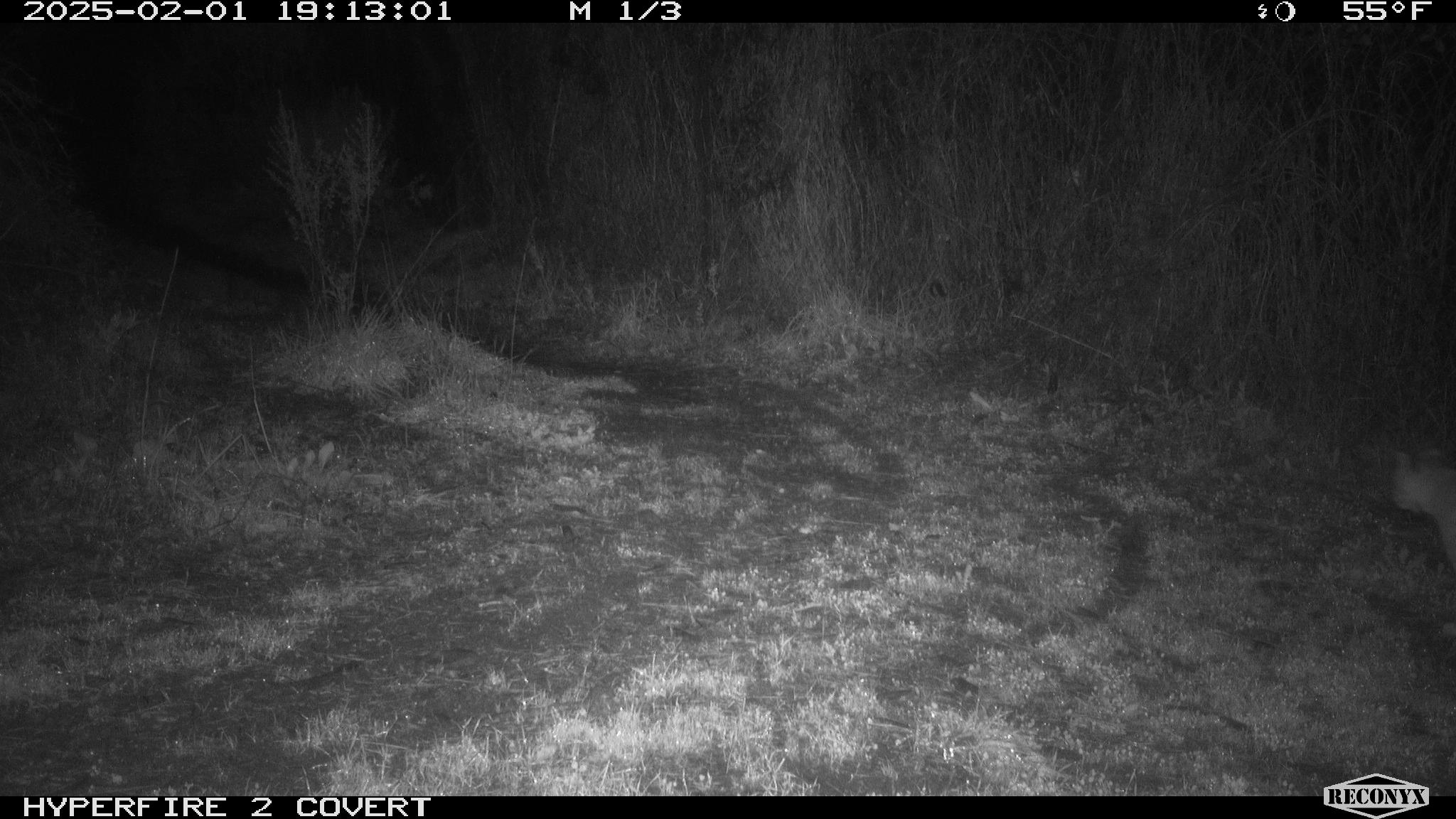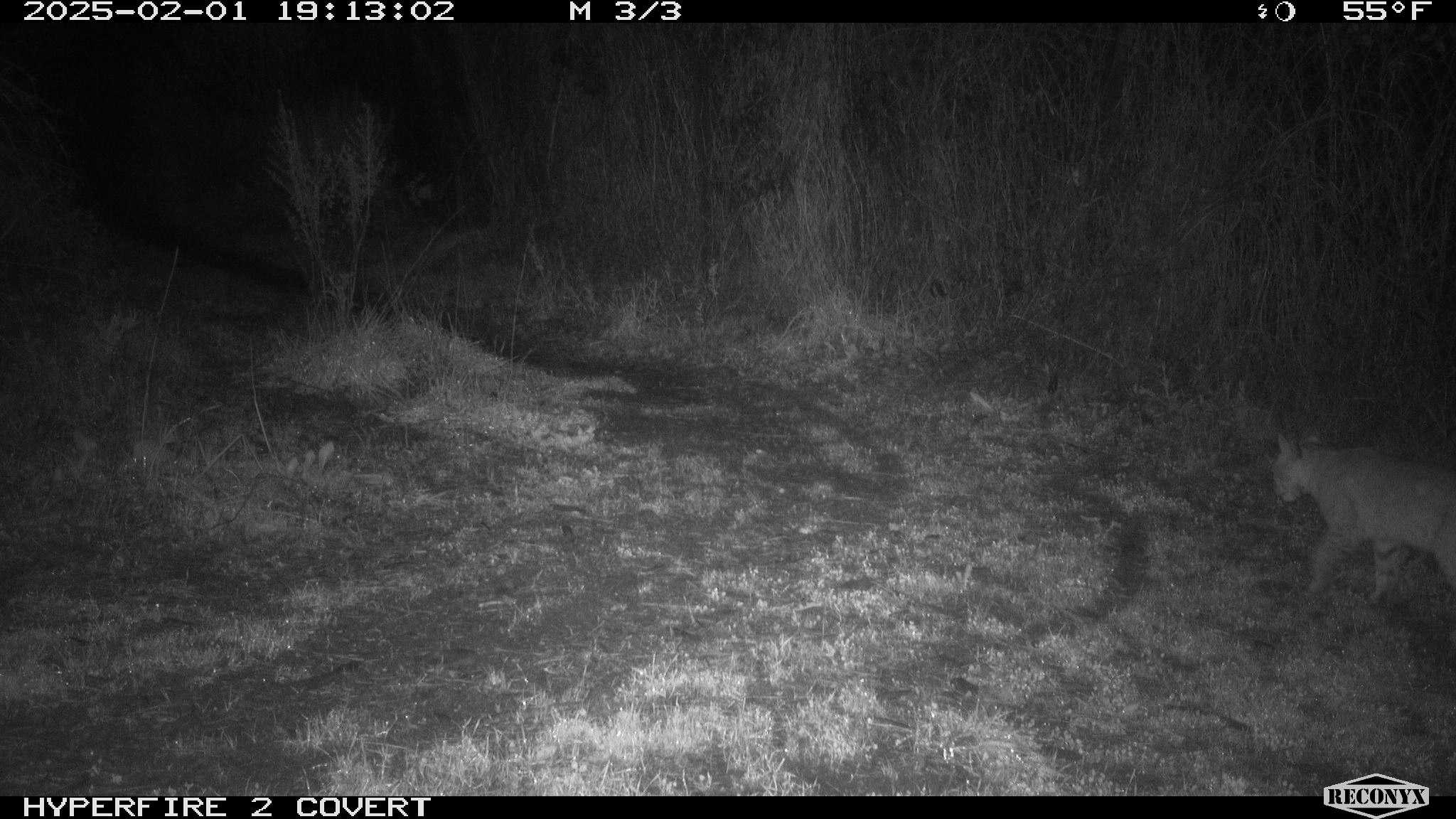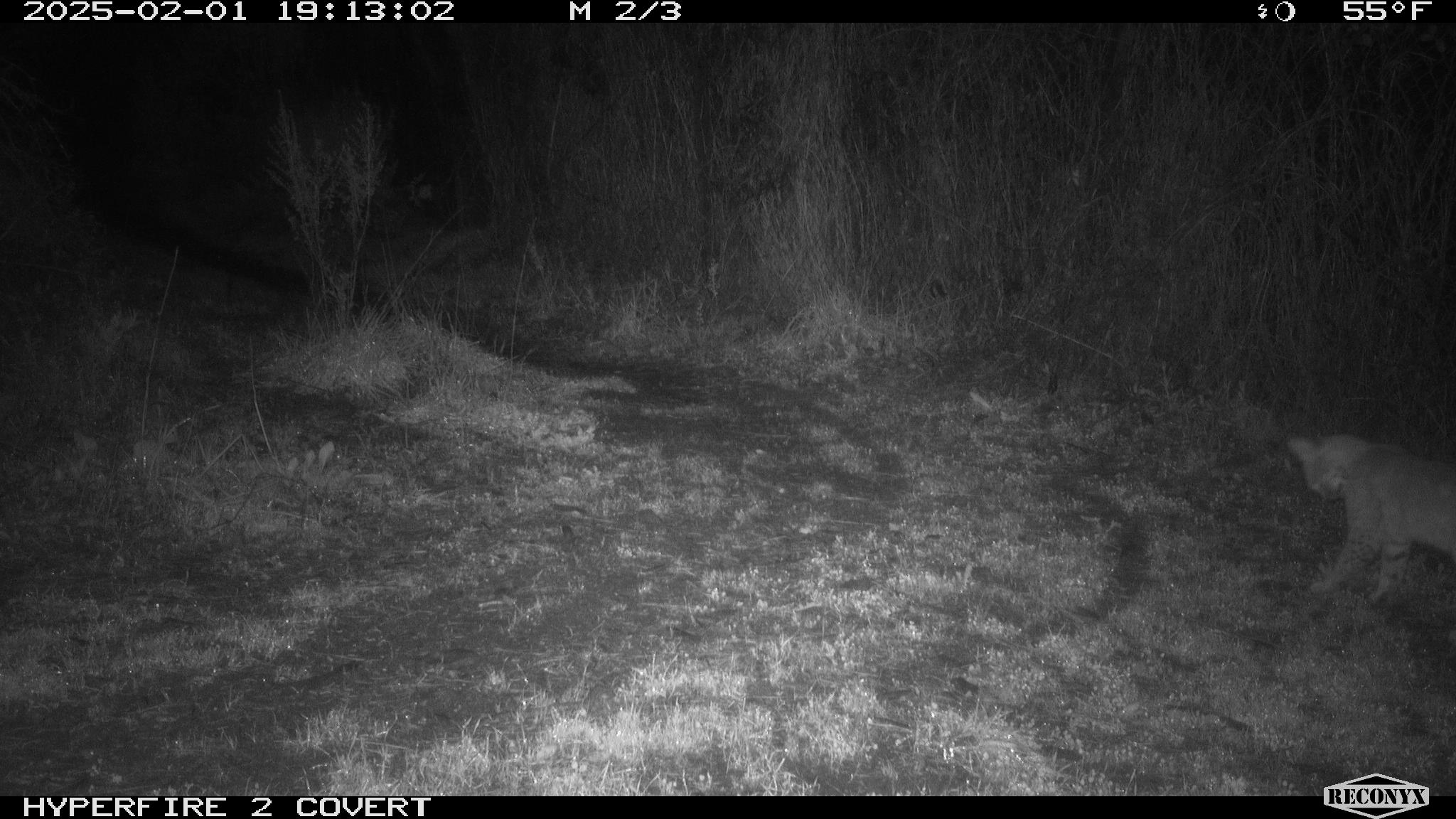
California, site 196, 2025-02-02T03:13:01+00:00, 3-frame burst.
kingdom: Animalia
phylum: Chordata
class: Mammalia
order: Carnivora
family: Felidae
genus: Lynx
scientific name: Lynx rufus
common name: bobcat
Bobcat (Lynx rufus).